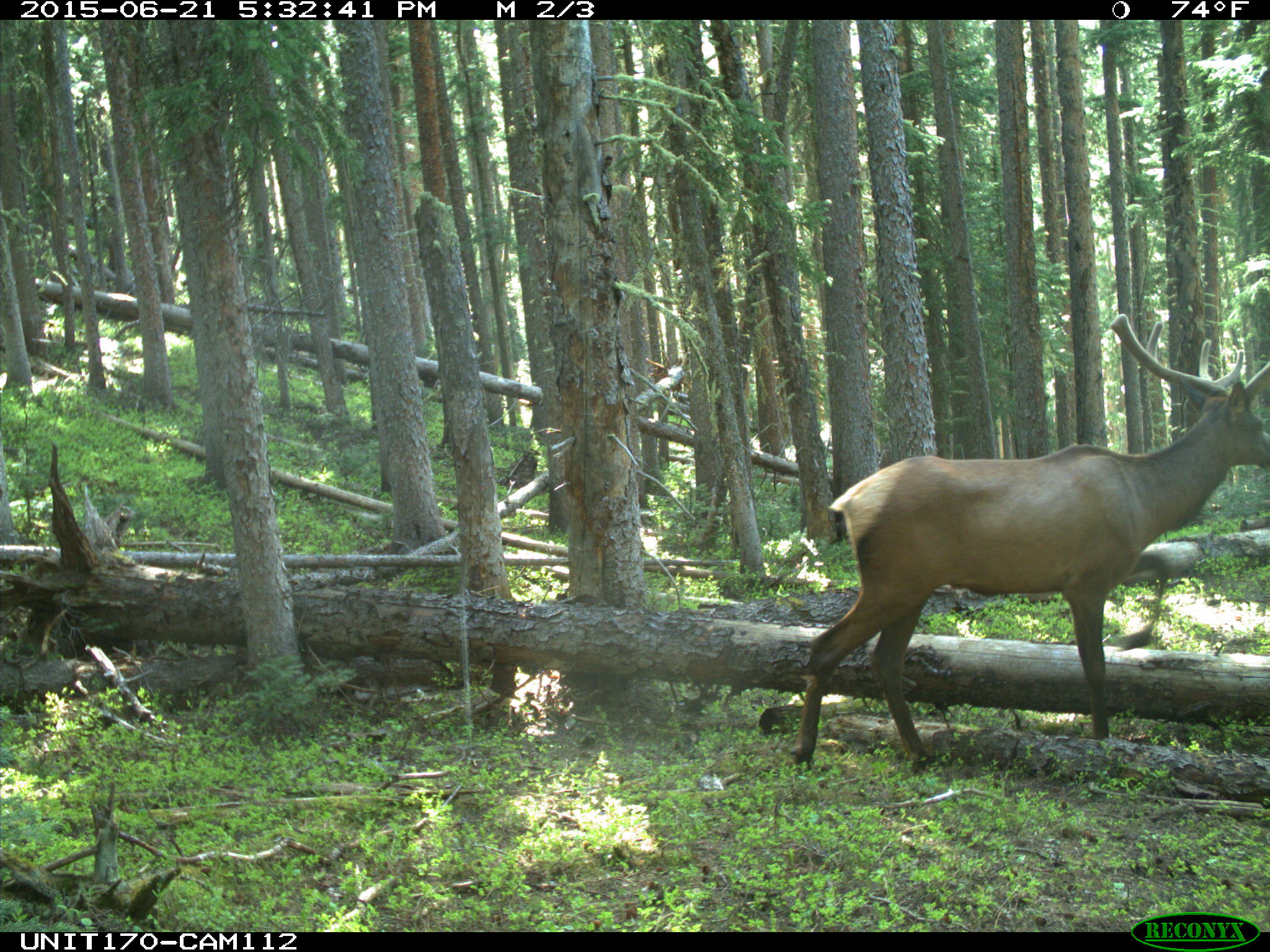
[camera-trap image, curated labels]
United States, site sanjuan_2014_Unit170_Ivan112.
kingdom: Animalia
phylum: Chordata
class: Mammalia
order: Artiodactyla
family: Cervidae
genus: Cervus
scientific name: Cervus elaphus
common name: red deer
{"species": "Cervus elaphus (red deer)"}